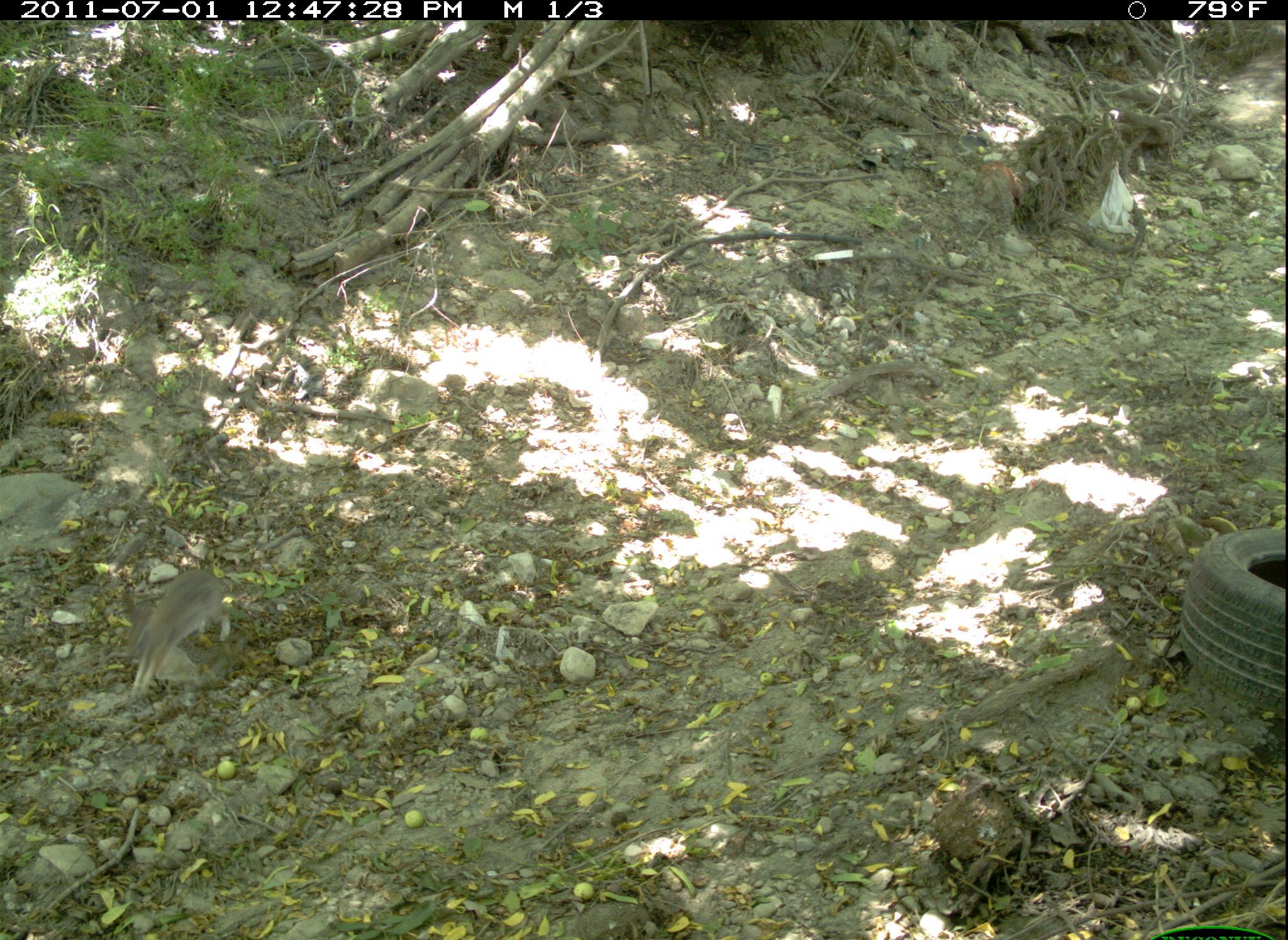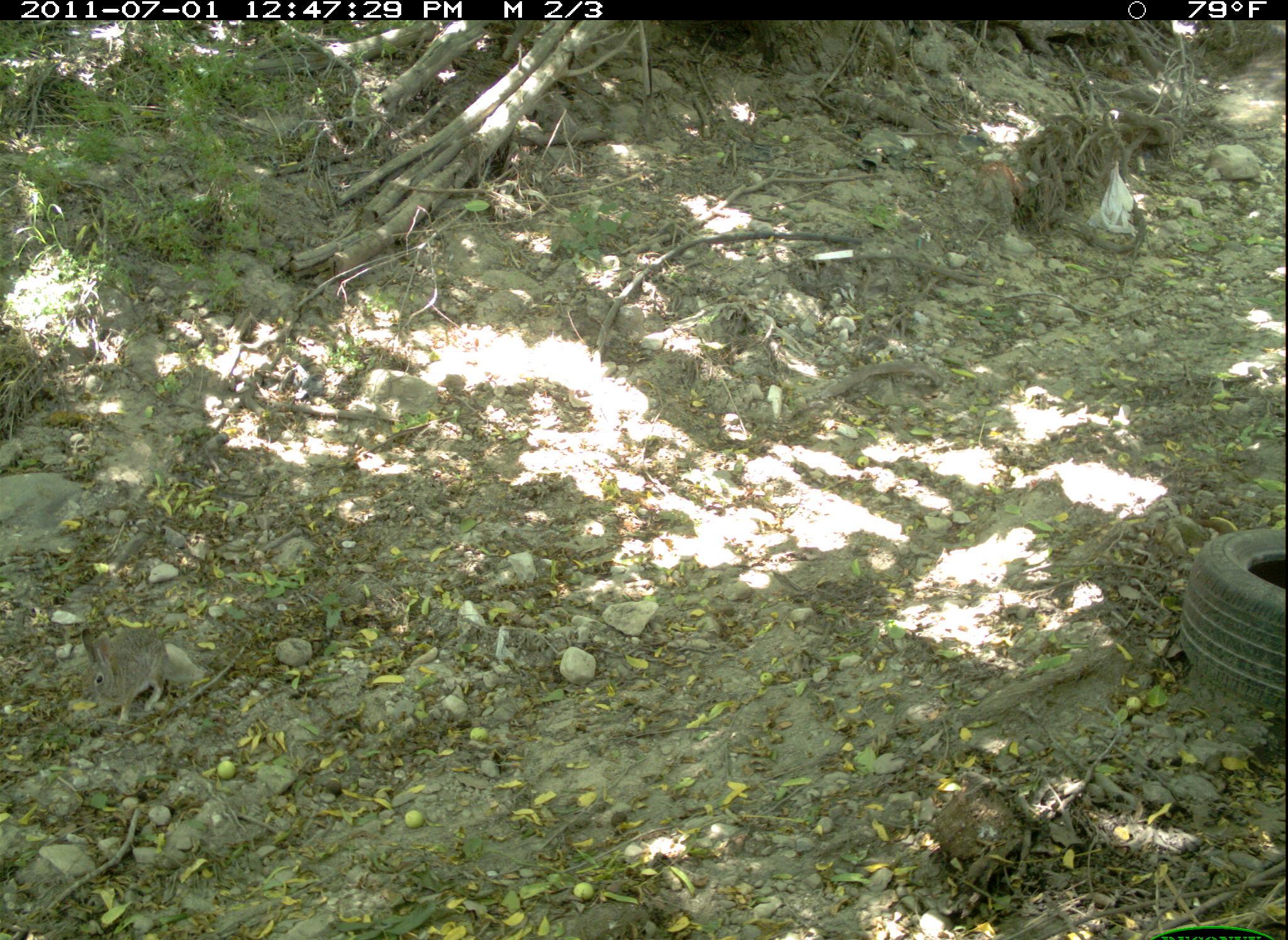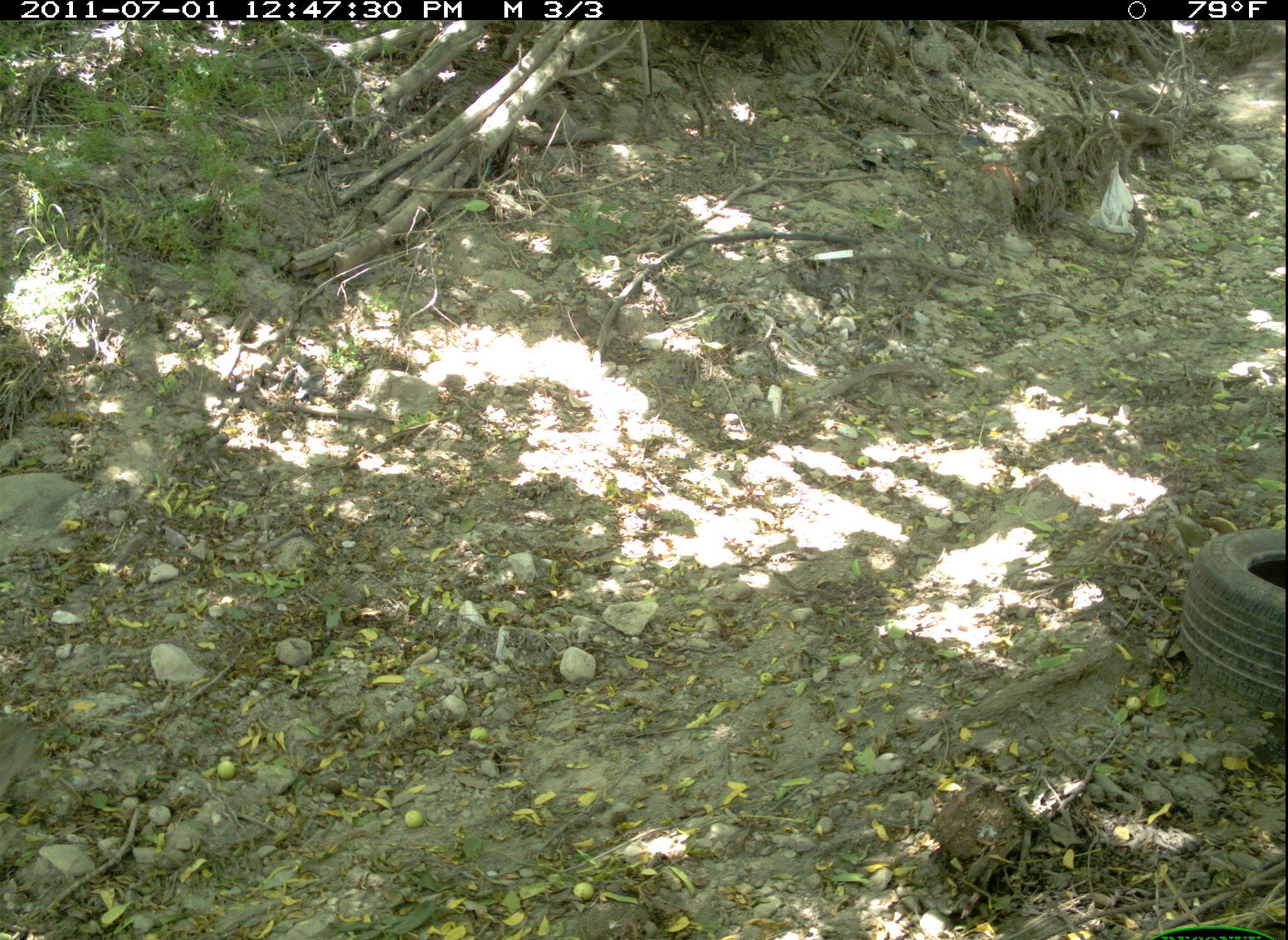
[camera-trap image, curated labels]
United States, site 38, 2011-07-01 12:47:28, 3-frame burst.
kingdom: Animalia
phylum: Chordata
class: Mammalia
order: Lagomorpha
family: Leporidae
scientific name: Leporidae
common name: rabbits and hares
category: rabbit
Rabbit (rabbits and hares) (Leporidae).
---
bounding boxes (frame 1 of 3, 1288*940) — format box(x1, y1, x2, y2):
rabbit: box(105, 564, 274, 701)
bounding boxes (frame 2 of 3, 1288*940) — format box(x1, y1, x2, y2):
rabbit: box(77, 625, 213, 727)